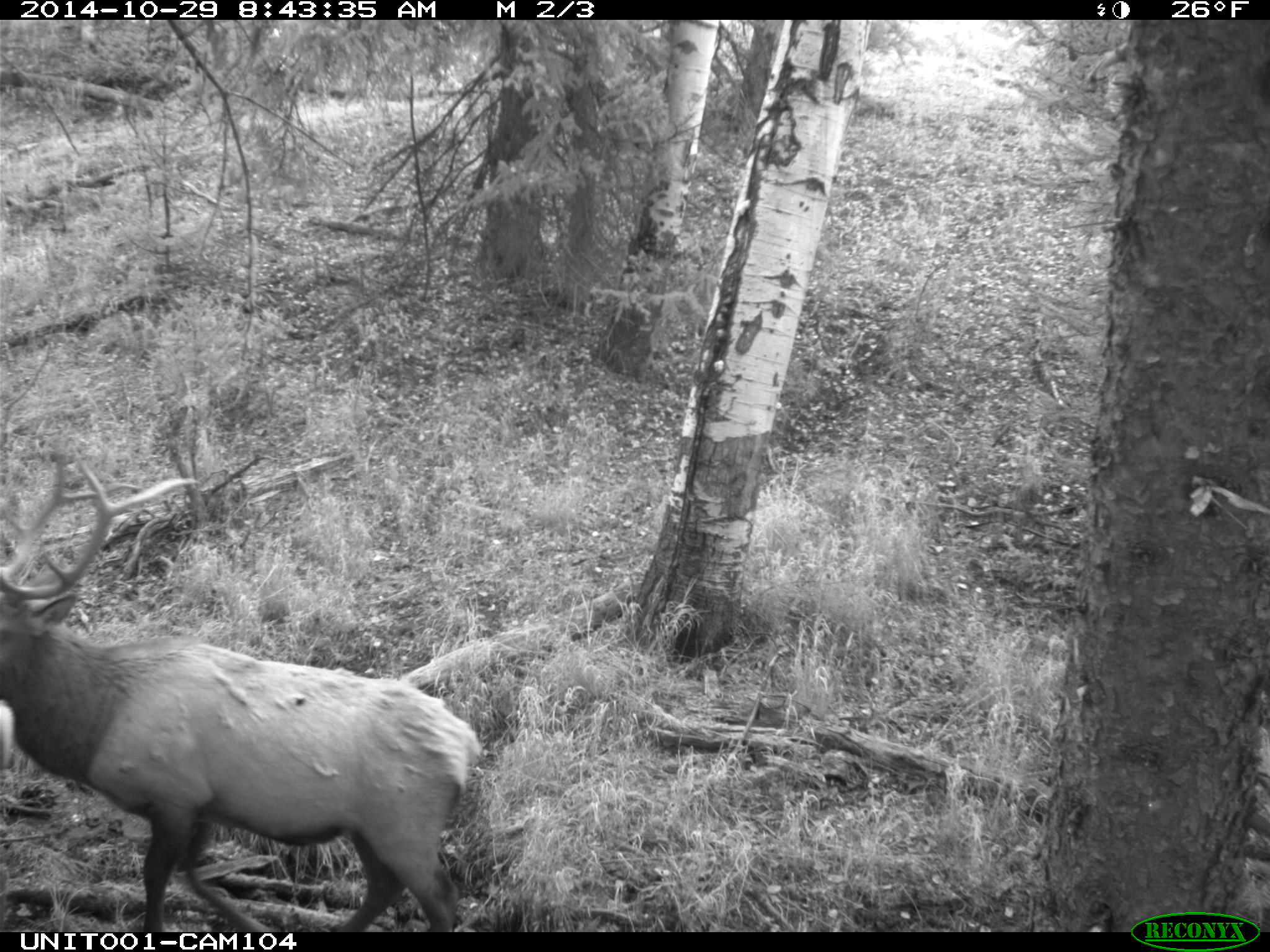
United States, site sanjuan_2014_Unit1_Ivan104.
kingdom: Animalia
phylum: Chordata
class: Mammalia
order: Artiodactyla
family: Cervidae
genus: Cervus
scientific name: Cervus elaphus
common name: red deer